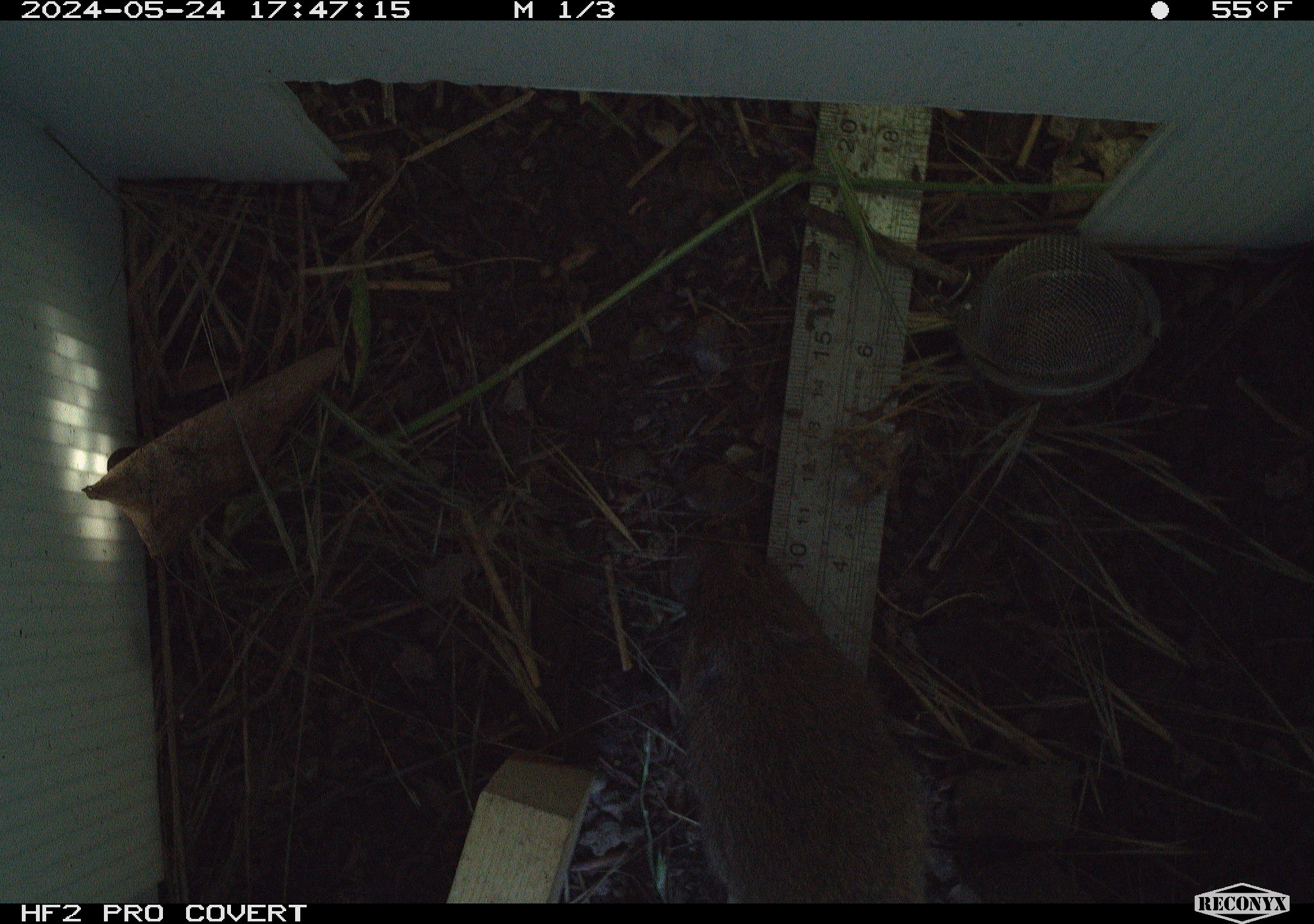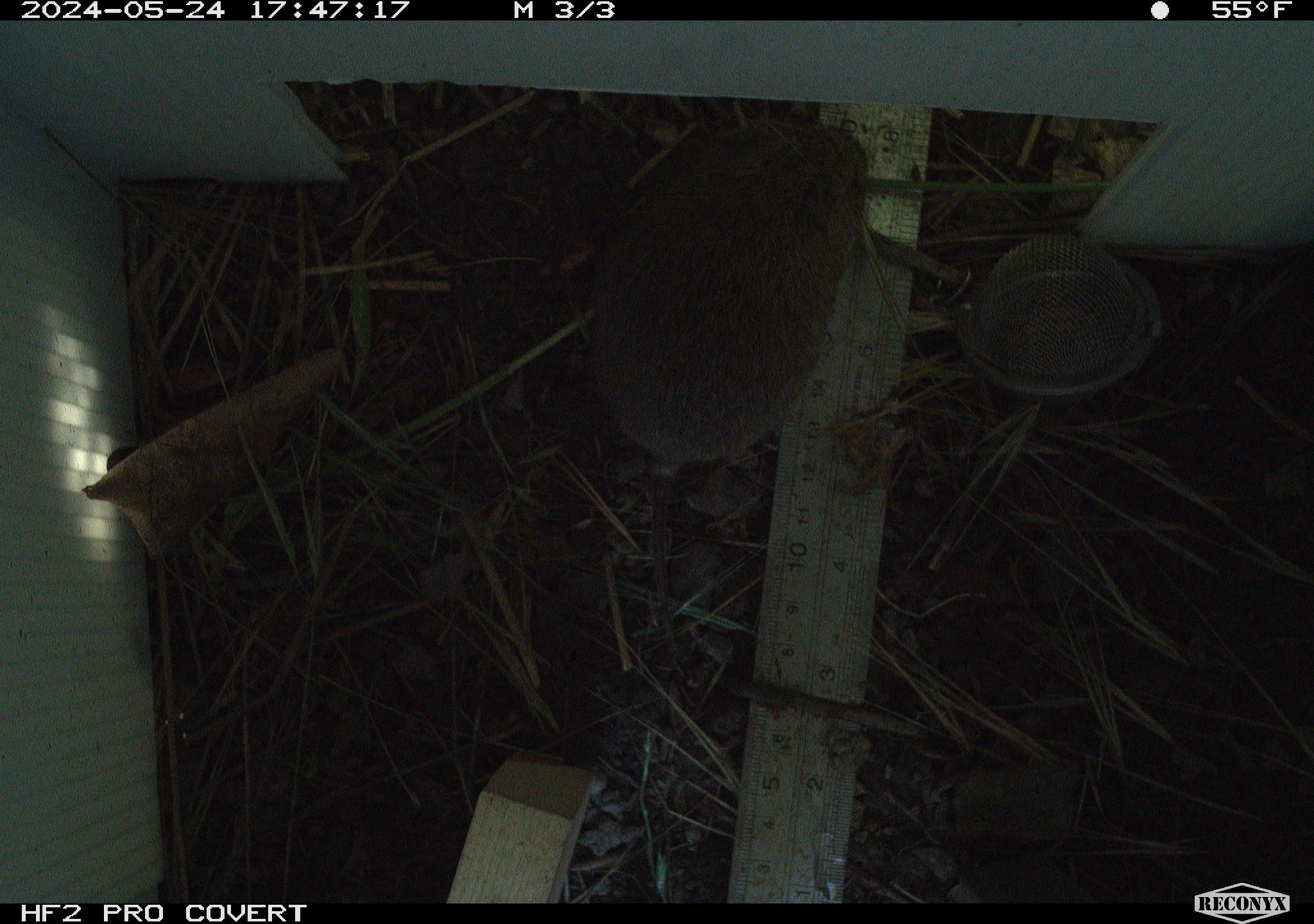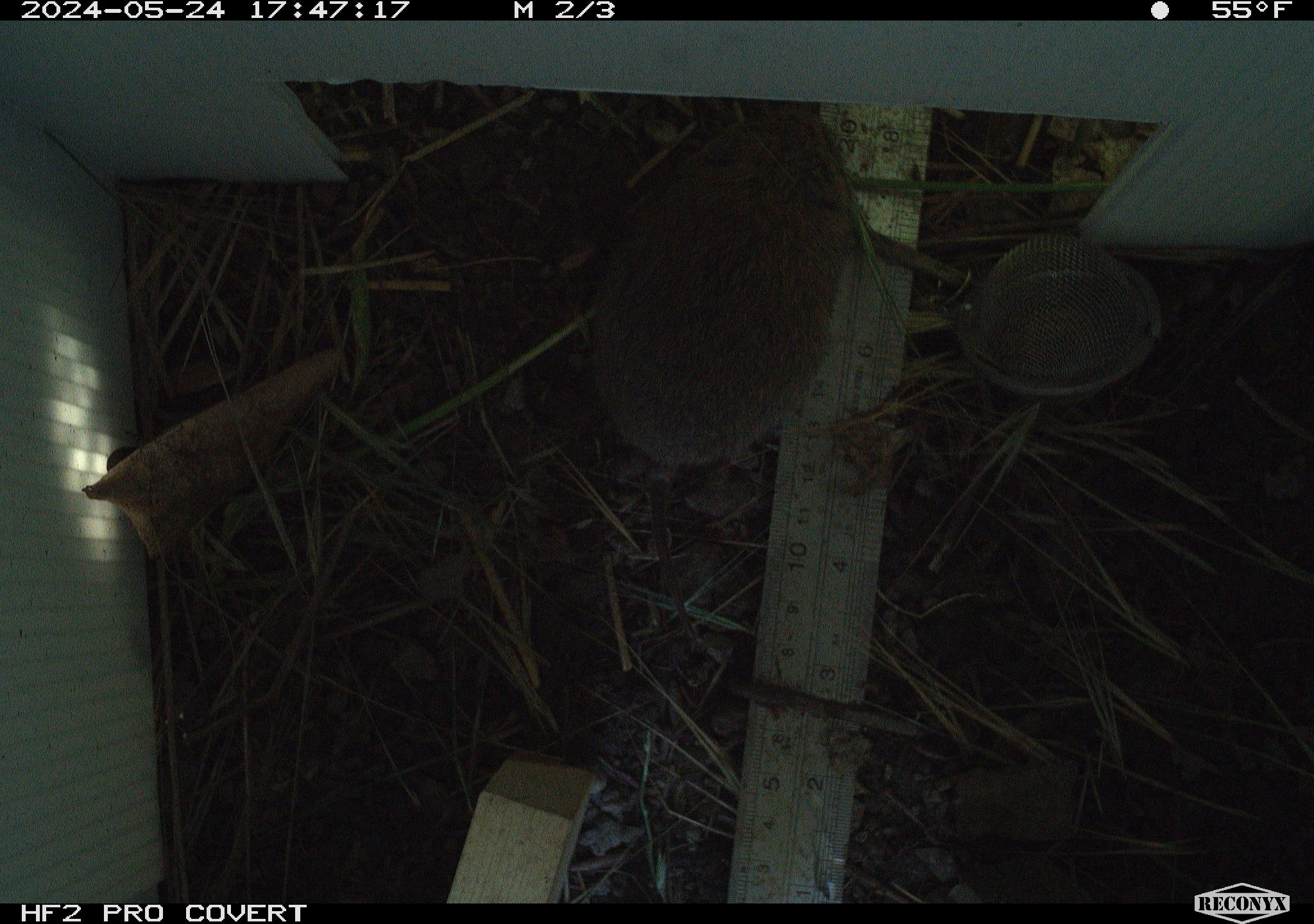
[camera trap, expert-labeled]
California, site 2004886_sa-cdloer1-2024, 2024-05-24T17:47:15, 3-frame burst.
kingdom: Animalia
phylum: Chordata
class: Mammalia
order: Rodentia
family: Cricetidae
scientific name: Arvicolinae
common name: voles, lemmings, and muskrats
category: arvicolinae subfamily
Arvicolinae subfamily (voles, lemmings, and muskrats) (Arvicolinae).